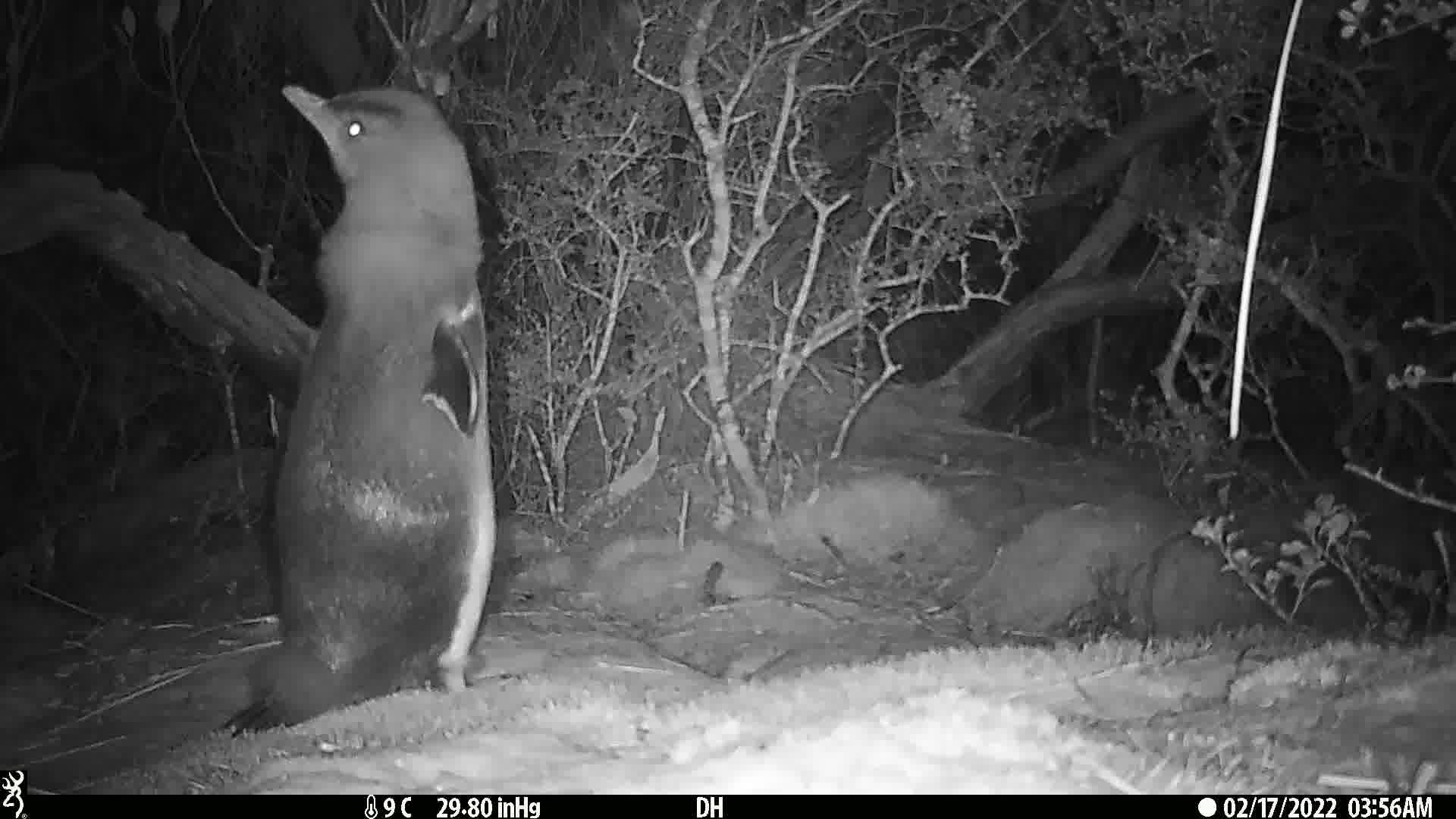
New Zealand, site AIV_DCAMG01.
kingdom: Animalia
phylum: Chordata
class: Aves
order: Sphenisciformes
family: Spheniscidae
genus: Megadyptes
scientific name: Megadyptes antipodes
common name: yellow-eyed penguin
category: yellow eyed penguin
Yellow eyed penguin (yellow-eyed penguin) (Megadyptes antipodes).